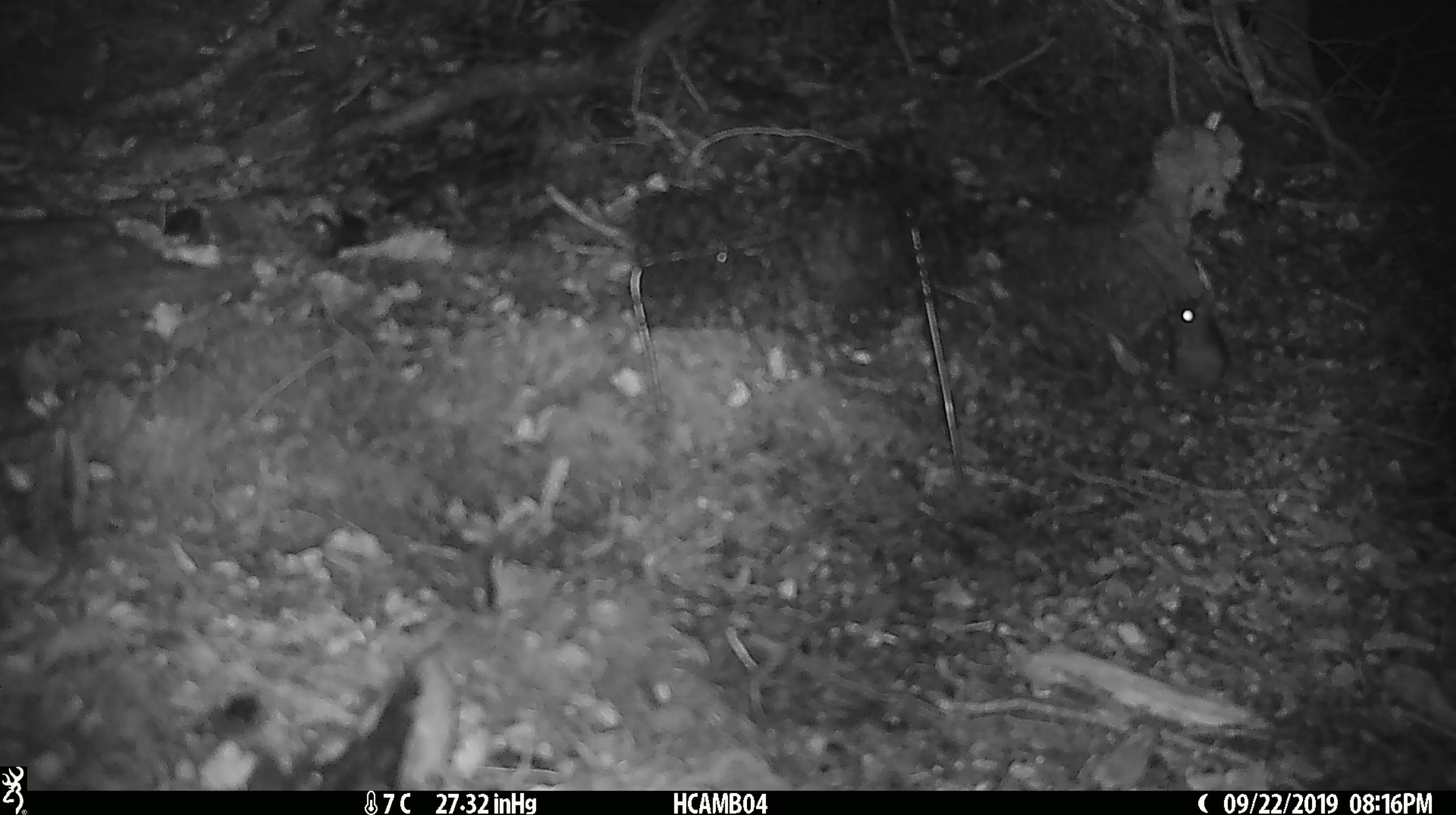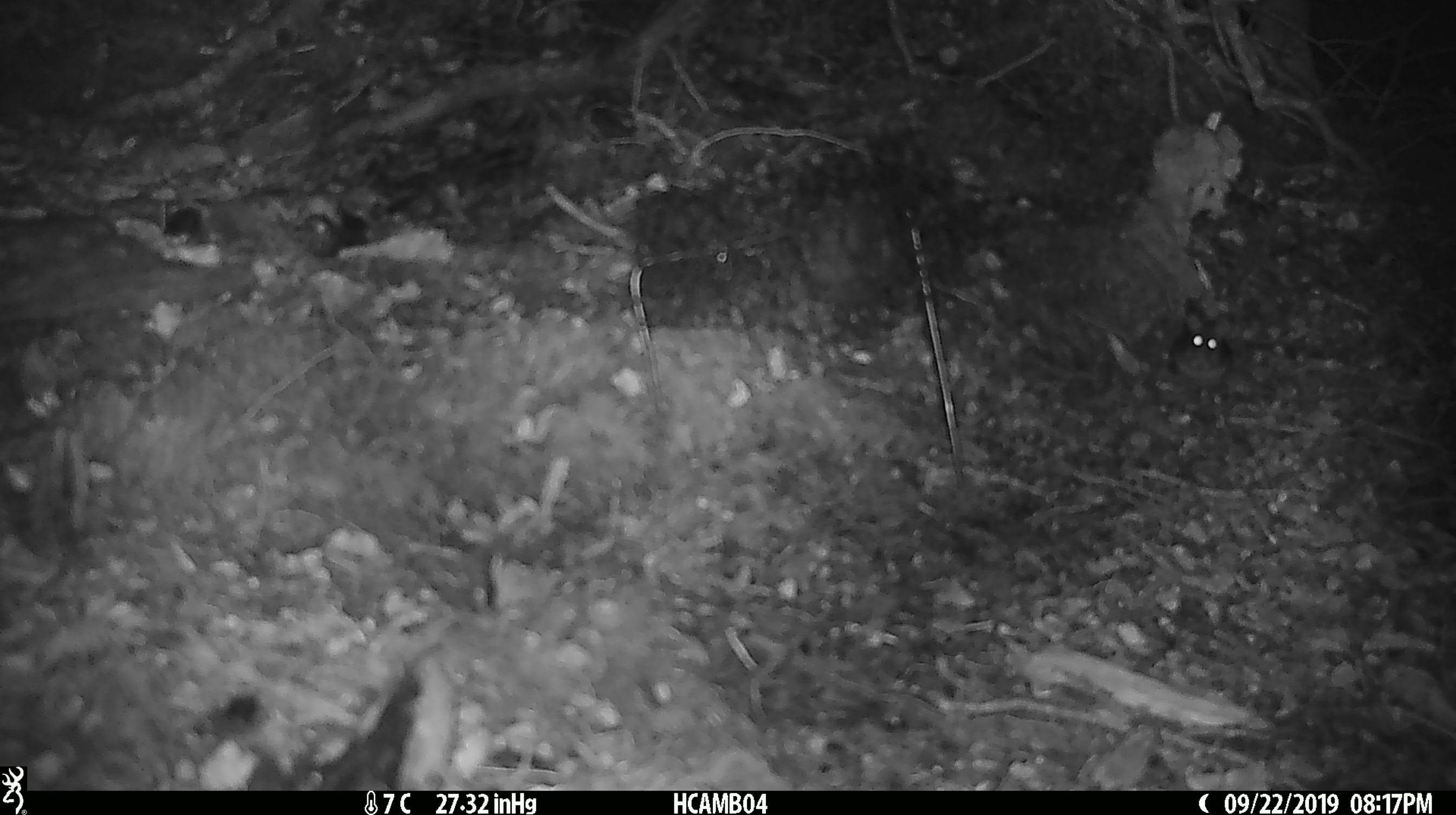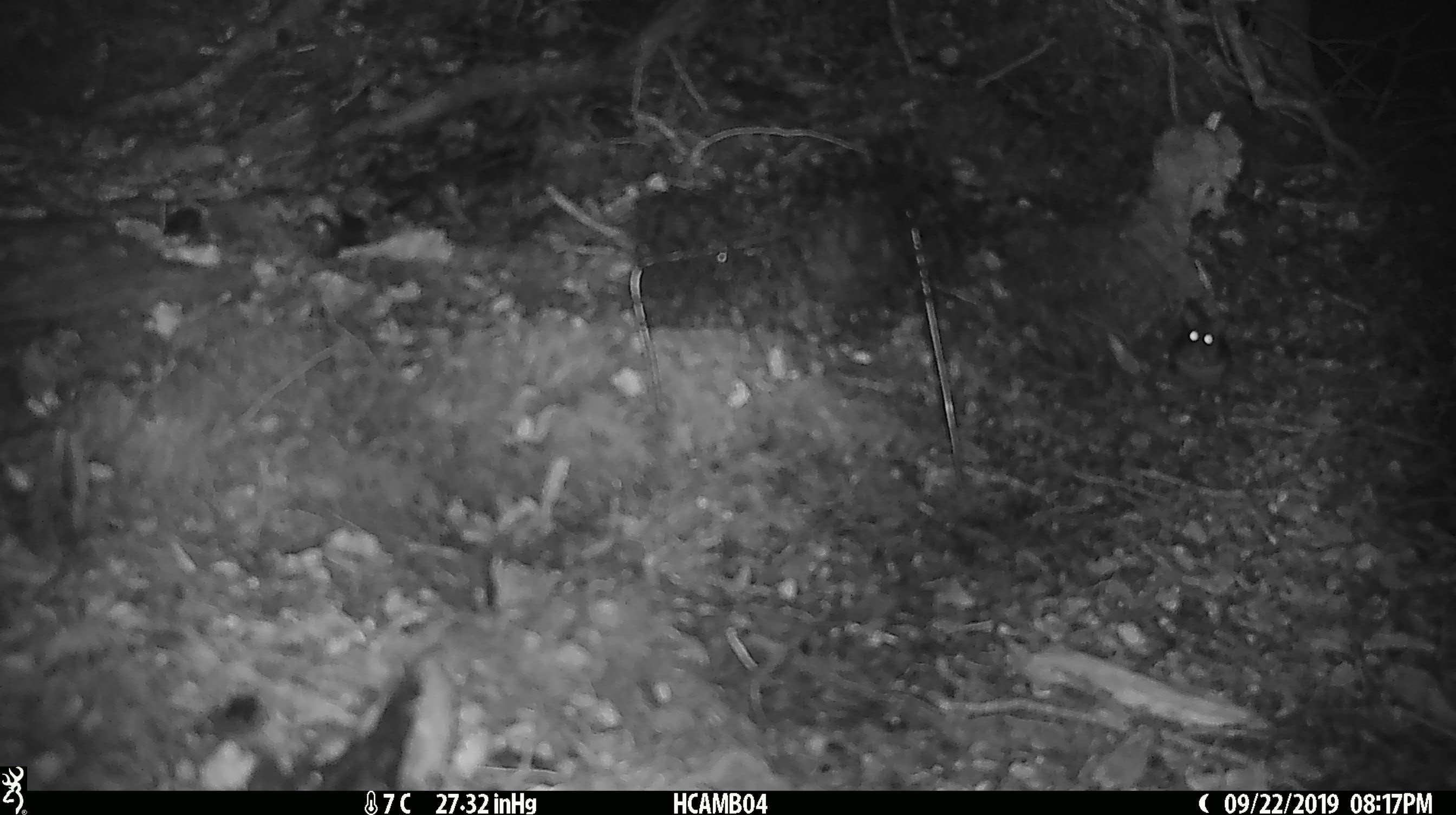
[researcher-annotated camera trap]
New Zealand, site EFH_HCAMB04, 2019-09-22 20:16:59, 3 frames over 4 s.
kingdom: Animalia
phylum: Chordata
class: Mammalia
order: Rodentia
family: Muridae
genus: Mus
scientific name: Mus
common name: mouse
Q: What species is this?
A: Mouse (Mus).